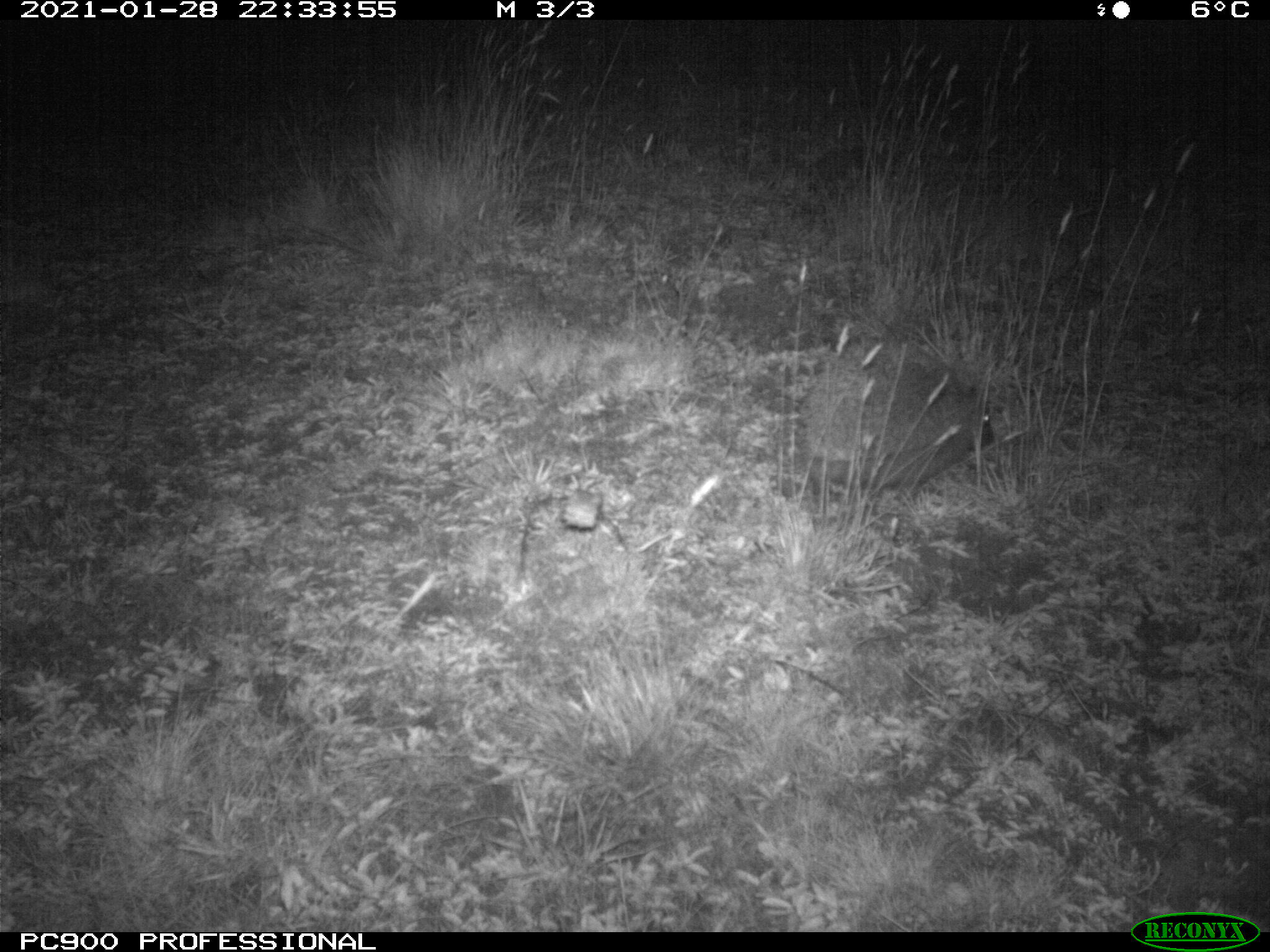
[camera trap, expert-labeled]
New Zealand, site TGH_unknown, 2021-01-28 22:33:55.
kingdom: Animalia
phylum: Chordata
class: Mammalia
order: Eulipotyphla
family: Erinaceidae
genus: Erinaceus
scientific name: Erinaceus europaeus europaeus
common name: european hedgehog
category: hedgehog